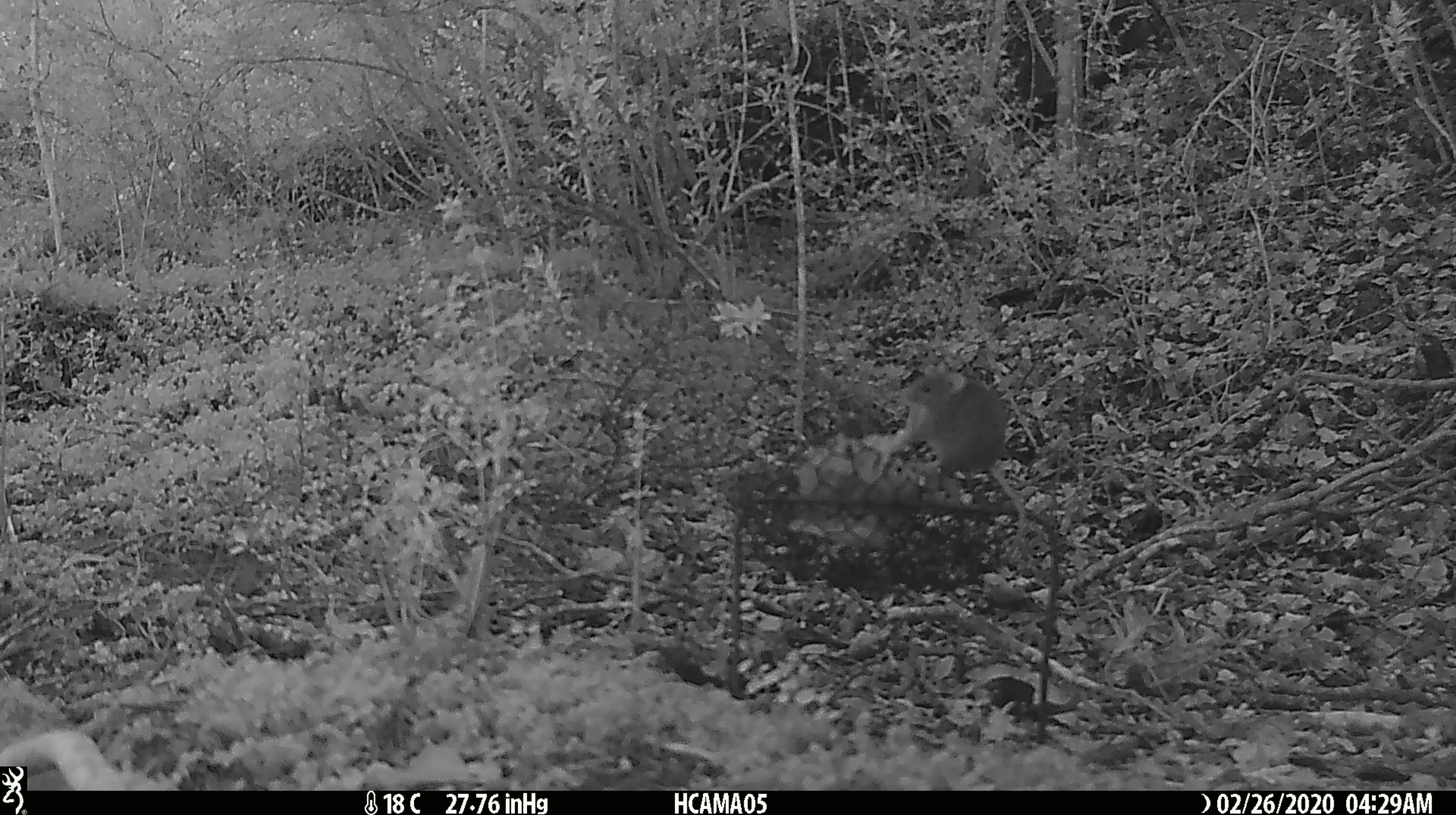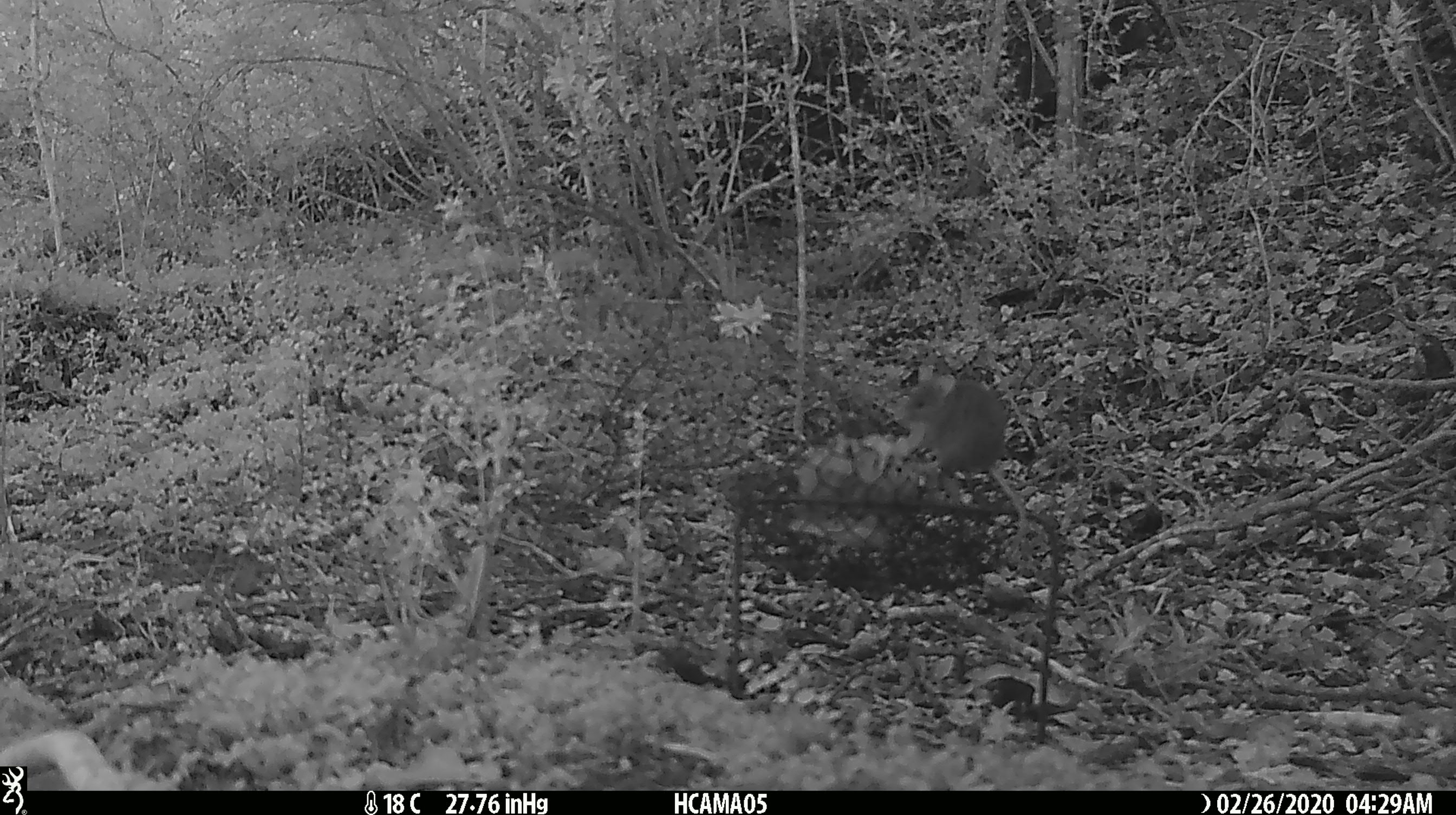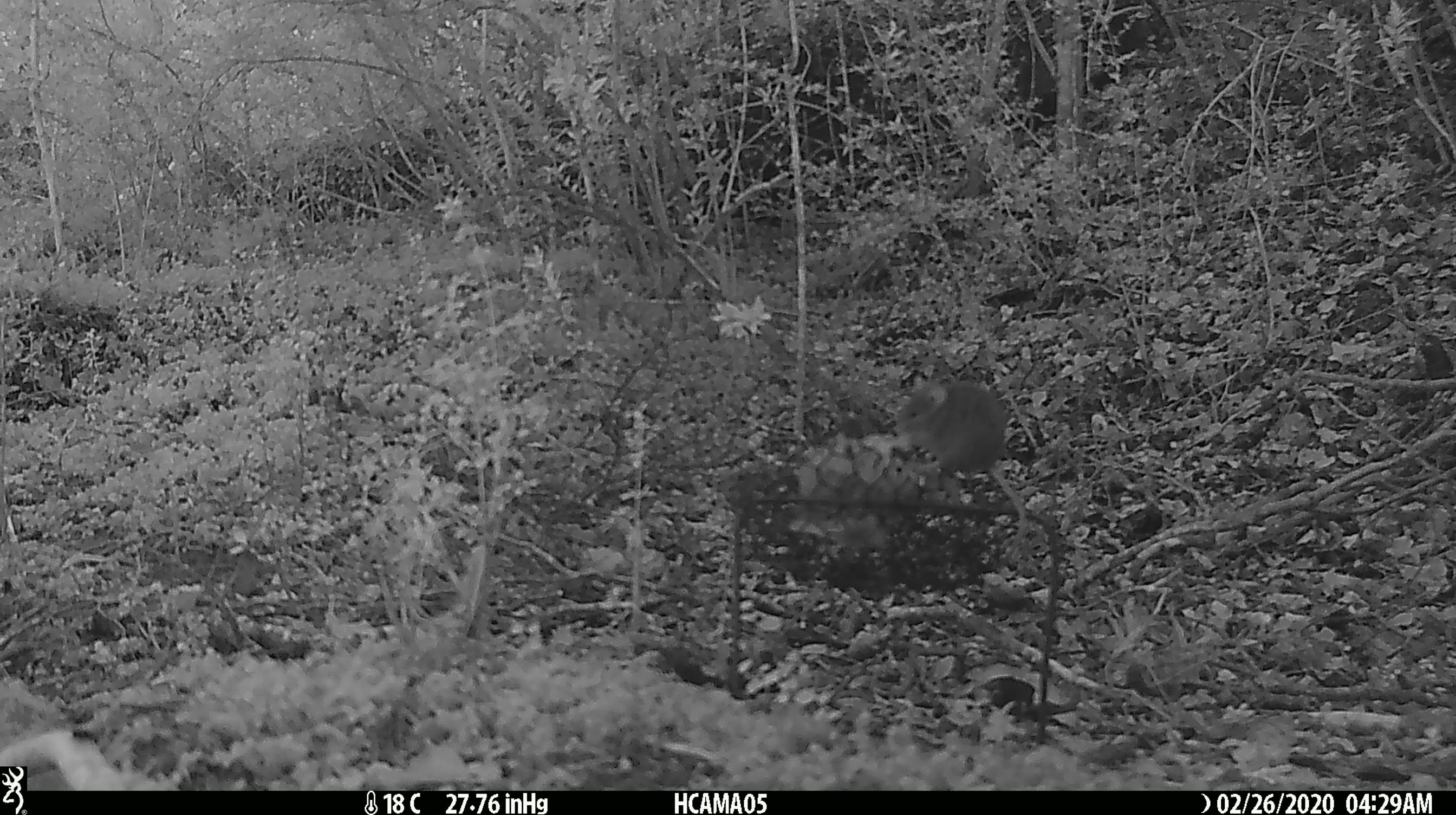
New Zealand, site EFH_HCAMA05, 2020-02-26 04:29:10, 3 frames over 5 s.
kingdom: Animalia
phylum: Chordata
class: Mammalia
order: Rodentia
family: Muridae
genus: Mus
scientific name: Mus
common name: mouse